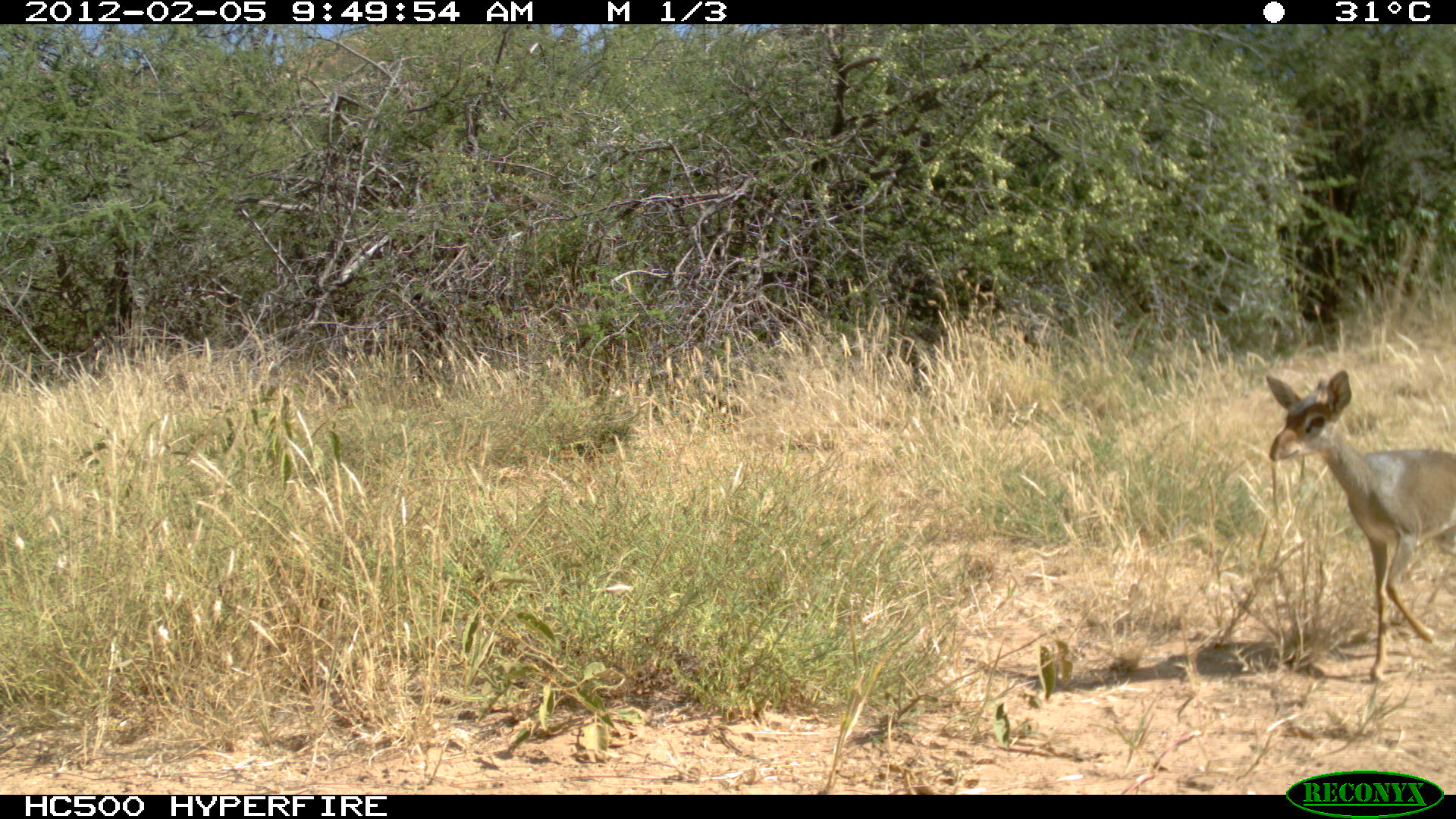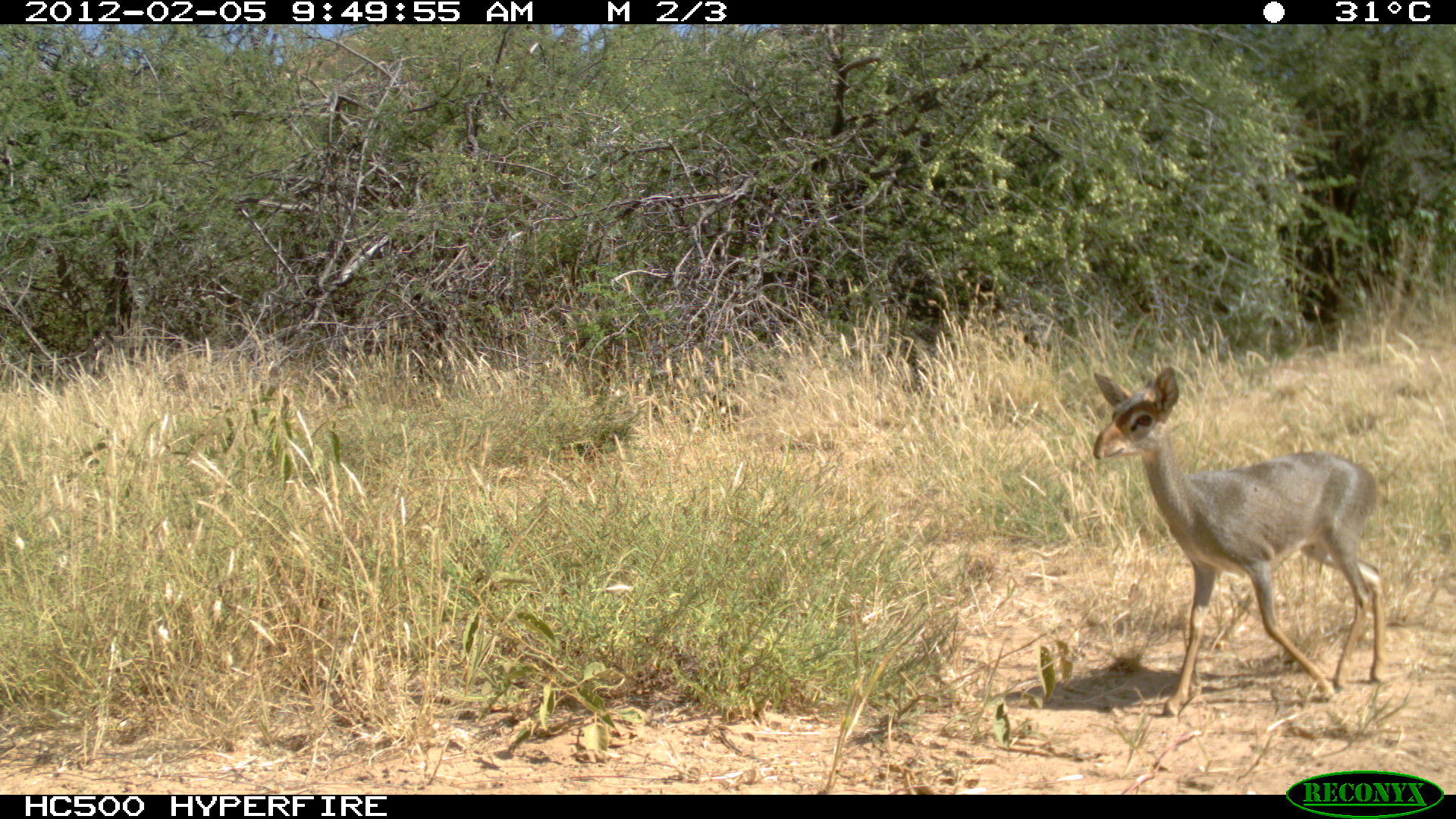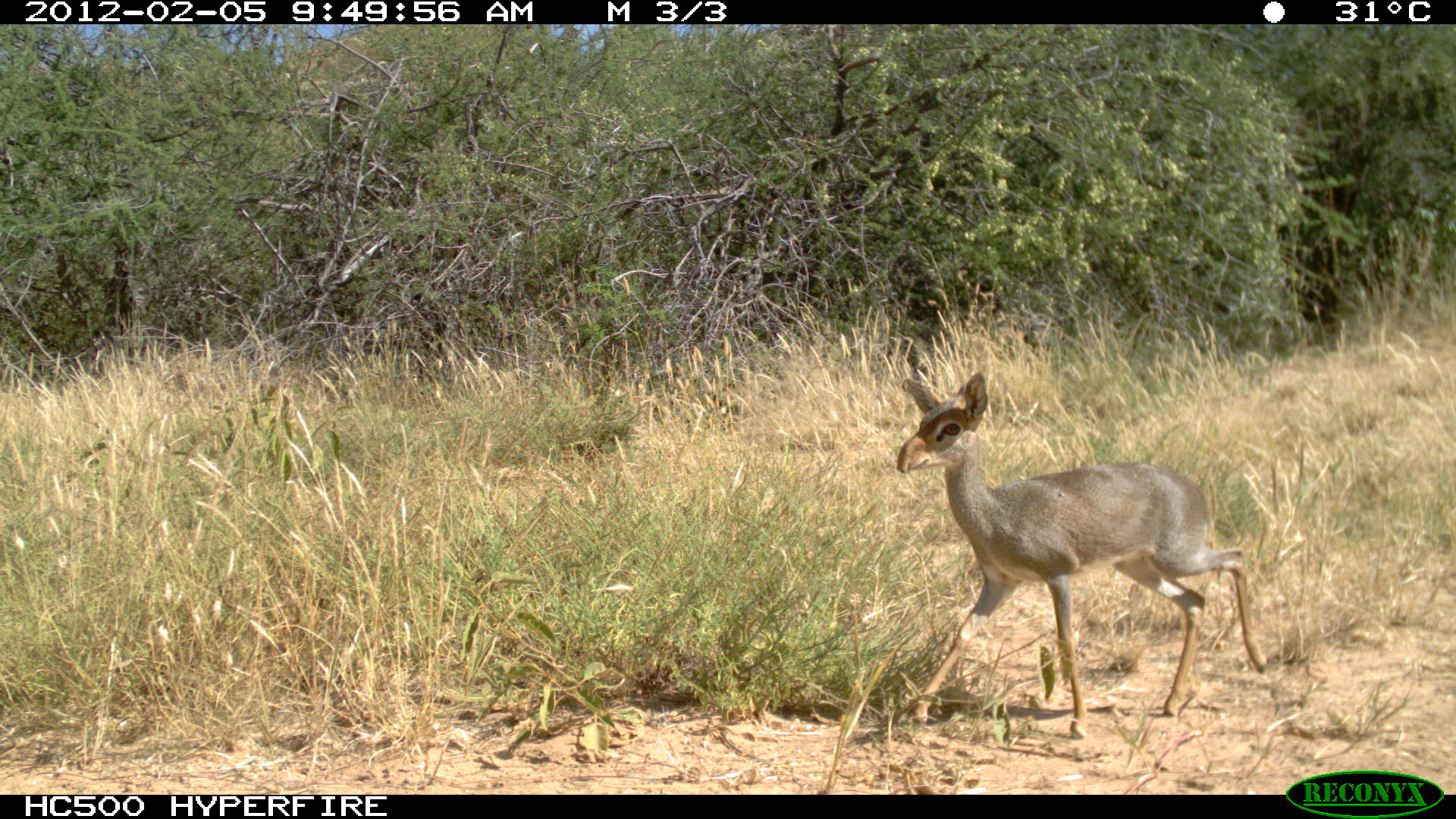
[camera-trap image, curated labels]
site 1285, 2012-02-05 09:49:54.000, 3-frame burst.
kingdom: Animalia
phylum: Chordata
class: Mammalia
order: Artiodactyla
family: Bovidae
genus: Madoqua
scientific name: Madoqua guentheri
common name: günther's dik-dik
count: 1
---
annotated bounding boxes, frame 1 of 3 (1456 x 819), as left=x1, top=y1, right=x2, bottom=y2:
madoqua guentheri: left=1263, top=367, right=1455, bottom=682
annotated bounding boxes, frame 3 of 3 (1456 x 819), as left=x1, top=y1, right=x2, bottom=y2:
madoqua guentheri: left=895, top=370, right=1267, bottom=740